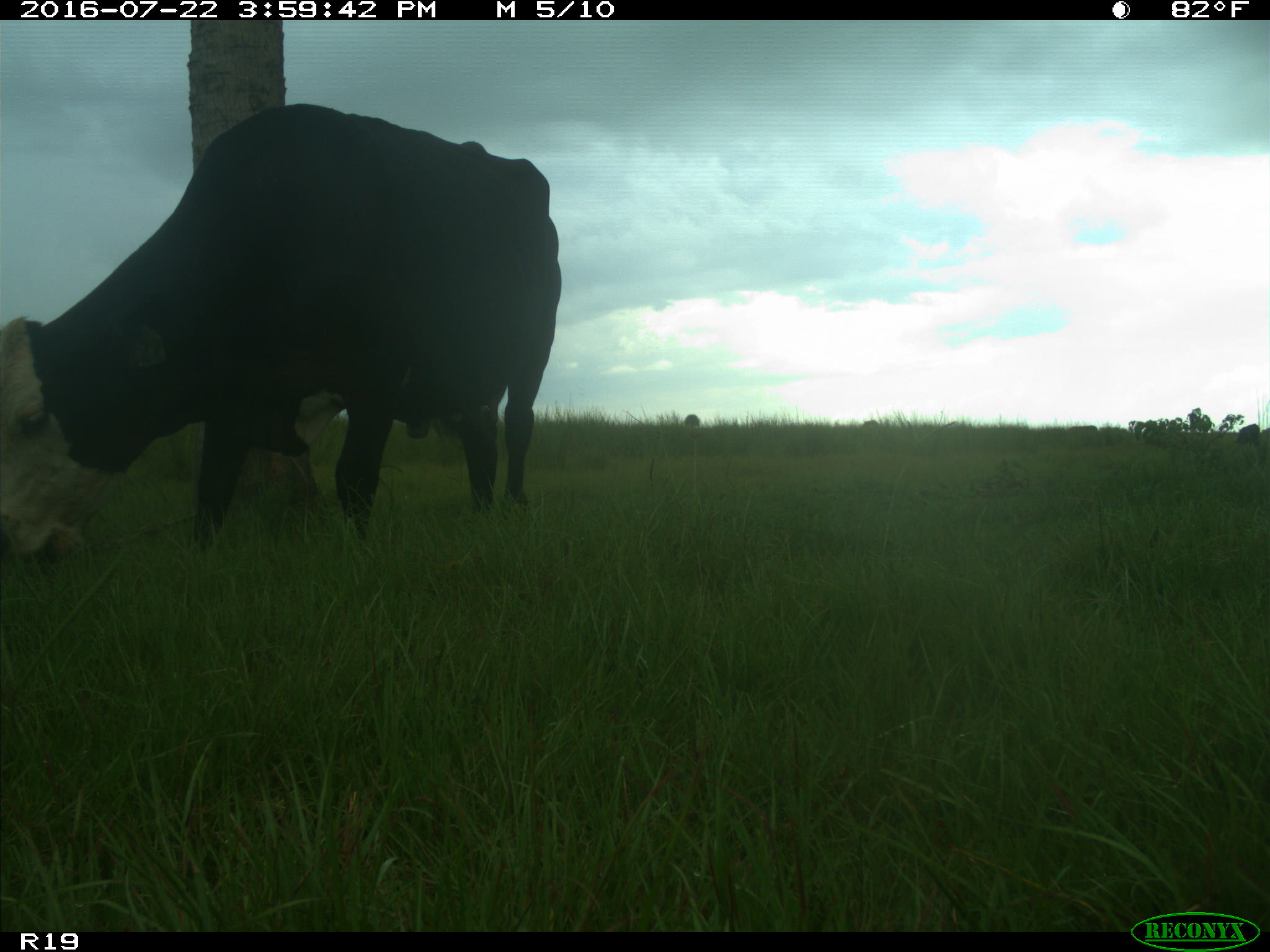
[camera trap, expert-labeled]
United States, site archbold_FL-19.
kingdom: Animalia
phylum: Chordata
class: Mammalia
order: Artiodactyla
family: Bovidae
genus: Bos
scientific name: Bos taurus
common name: domestic cow